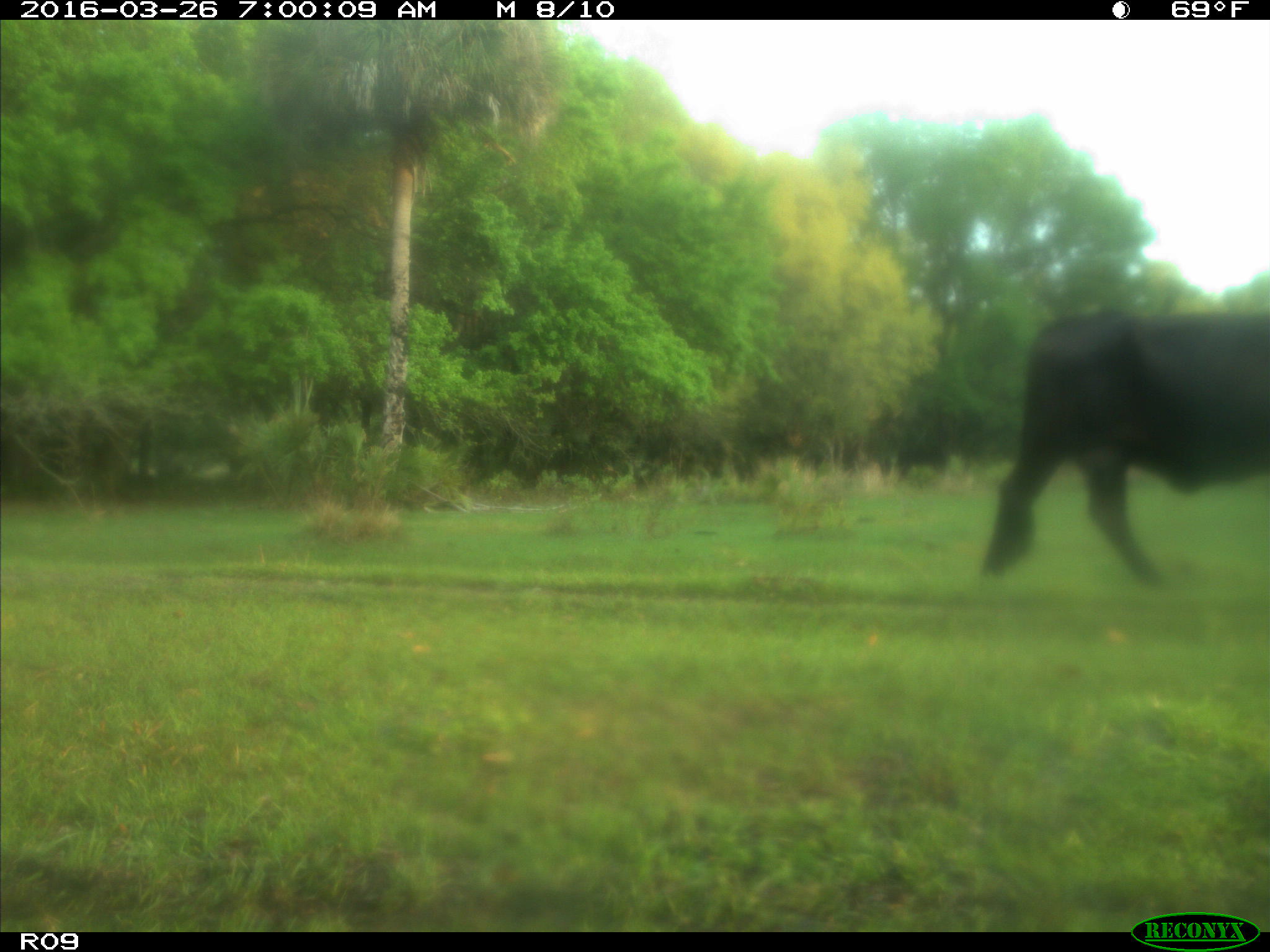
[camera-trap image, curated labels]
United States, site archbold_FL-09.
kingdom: Animalia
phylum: Chordata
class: Mammalia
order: Artiodactyla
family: Bovidae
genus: Bos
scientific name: Bos taurus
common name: domestic cow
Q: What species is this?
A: Bos taurus (domestic cow).